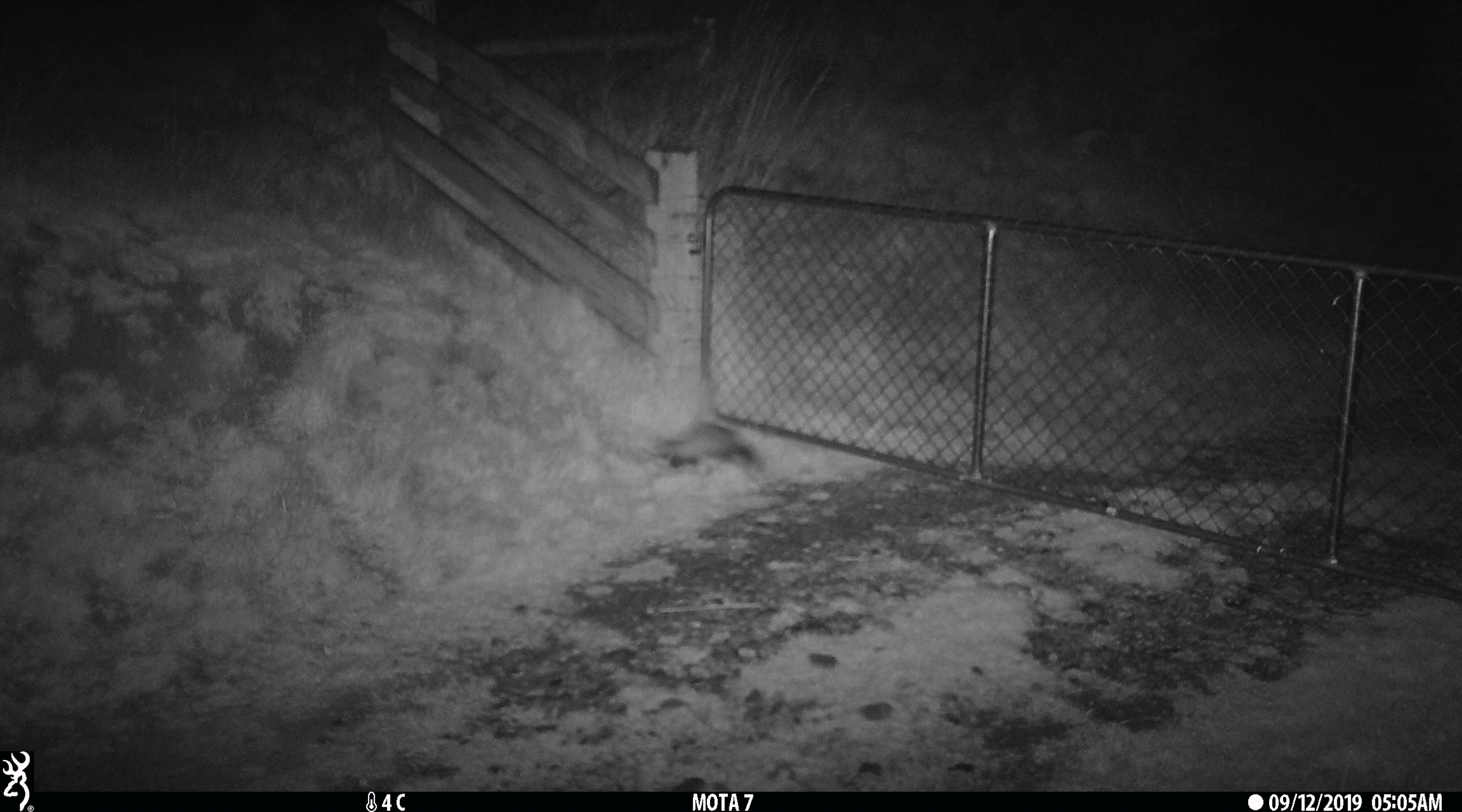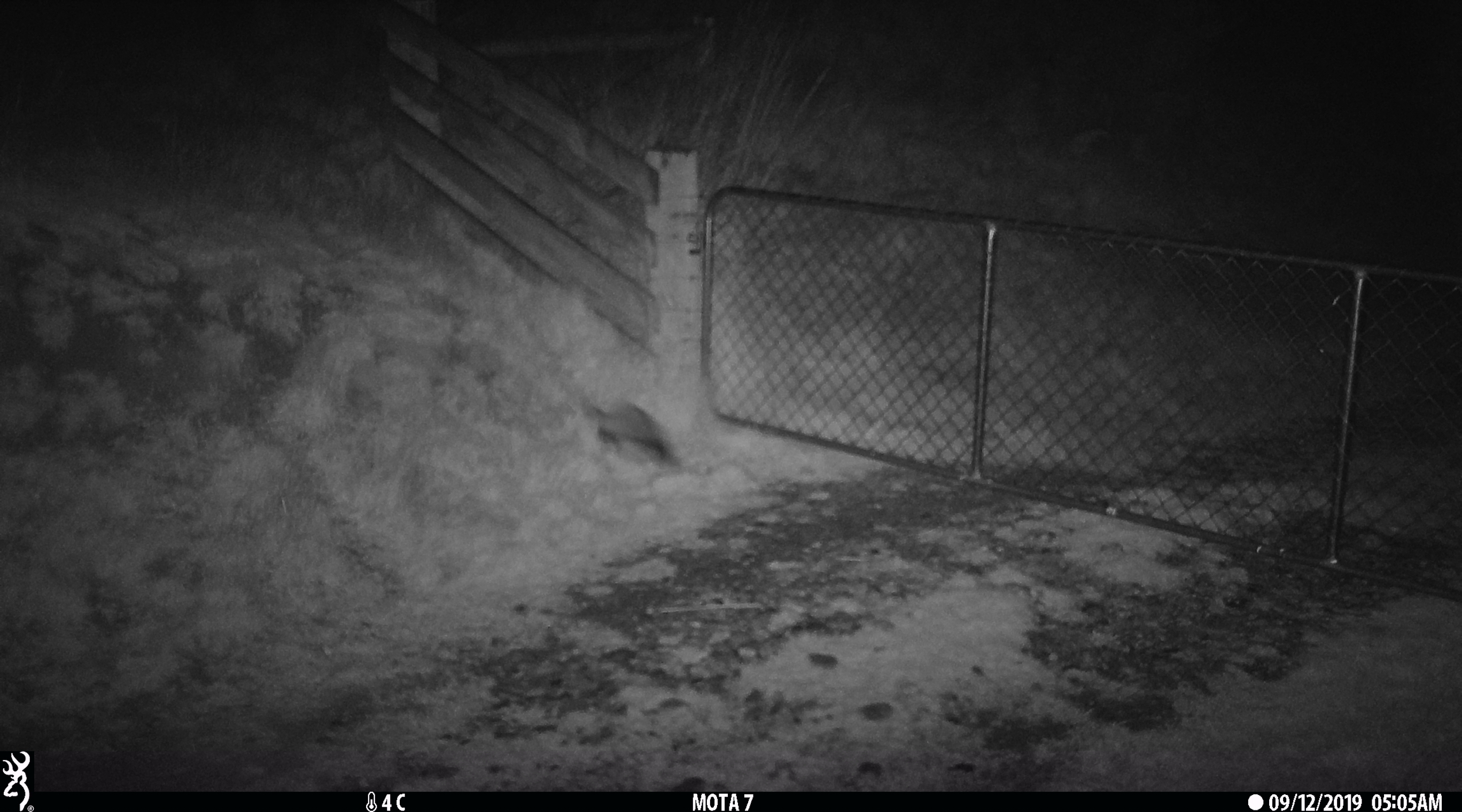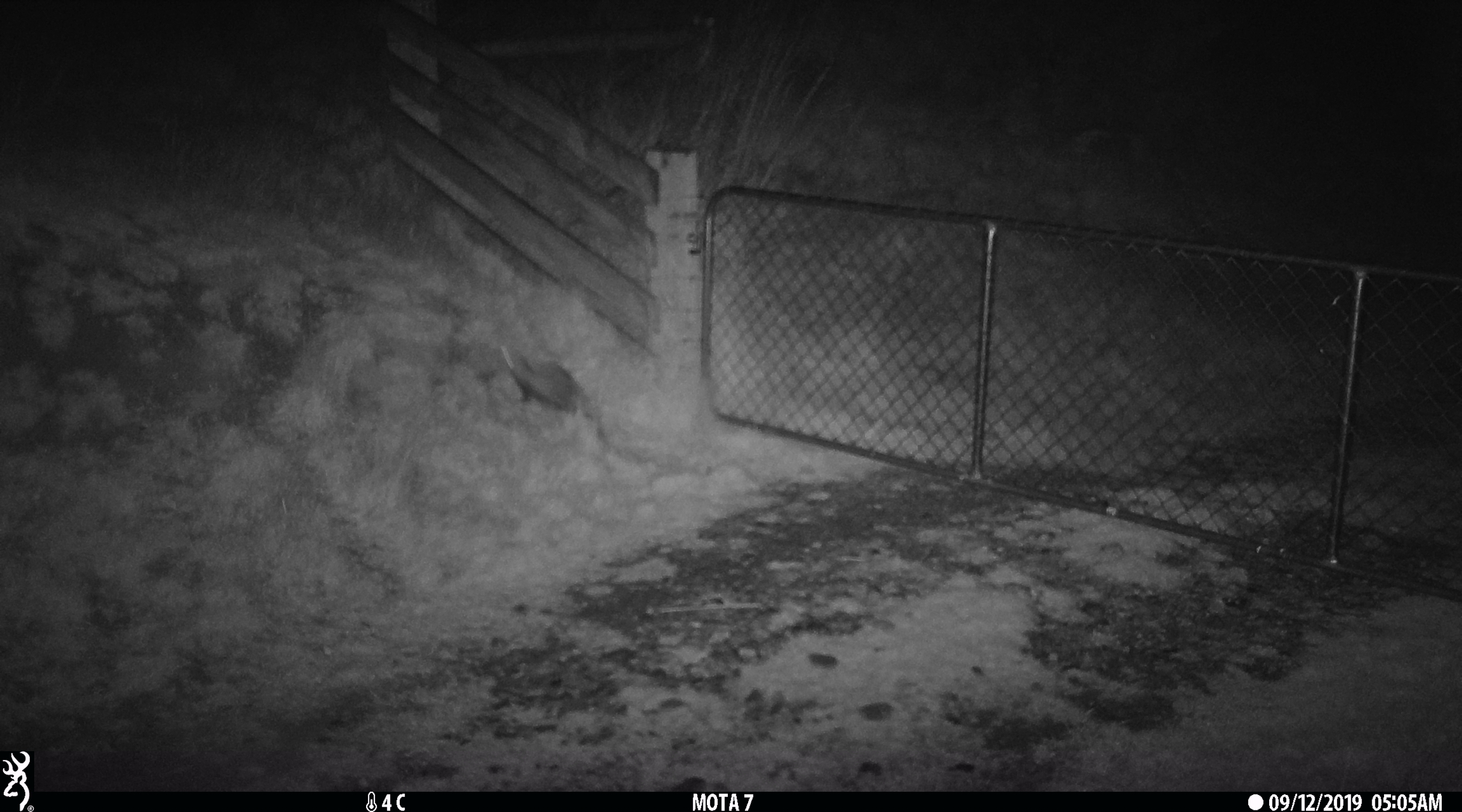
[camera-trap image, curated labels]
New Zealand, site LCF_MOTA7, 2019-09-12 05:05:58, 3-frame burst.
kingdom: Animalia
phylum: Chordata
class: Mammalia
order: Carnivora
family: Mustelidae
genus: Mustela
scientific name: Mustela furo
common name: ferret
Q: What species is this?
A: Ferret (Mustela furo).